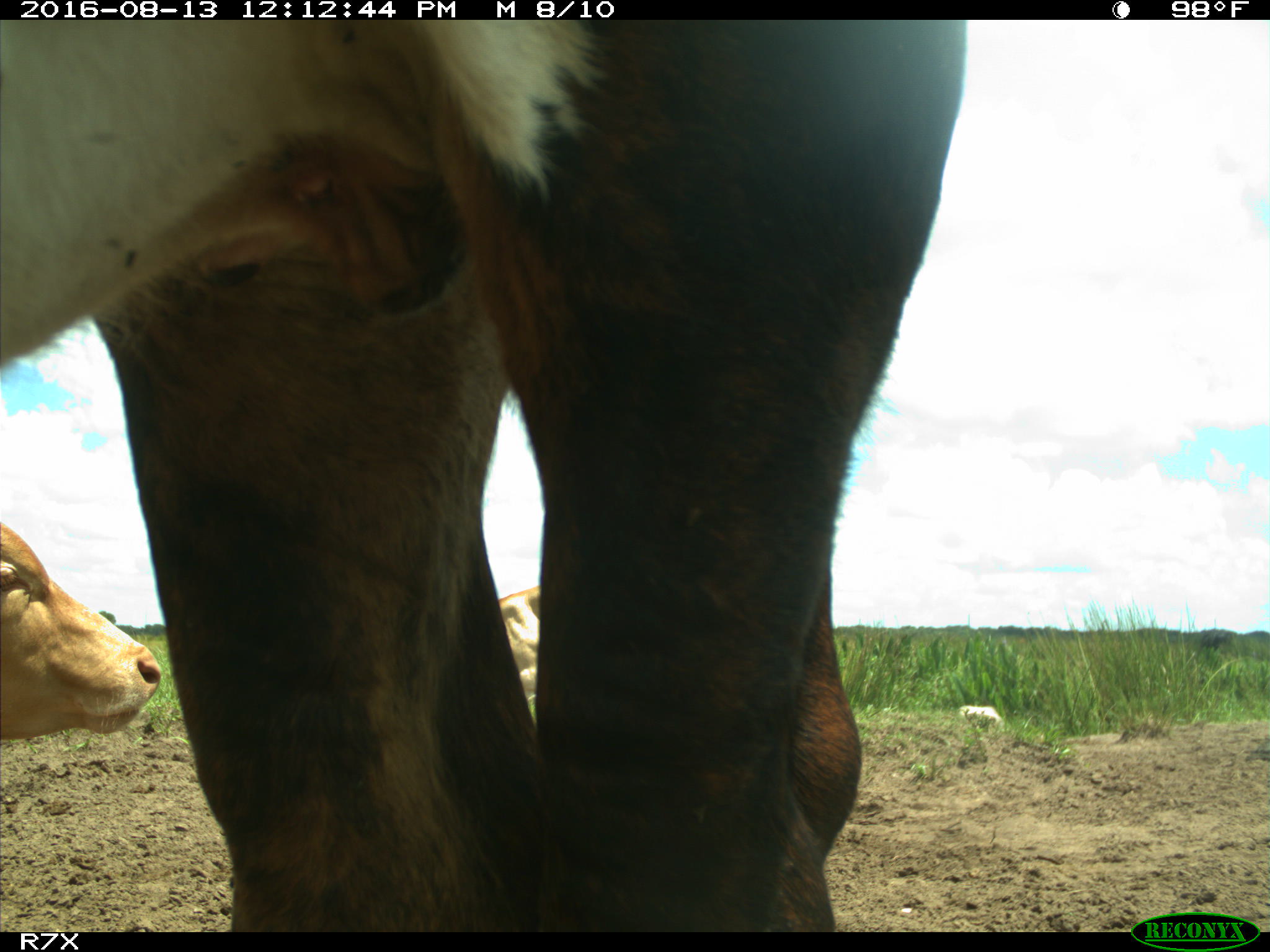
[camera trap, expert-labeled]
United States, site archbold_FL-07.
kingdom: Animalia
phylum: Chordata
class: Mammalia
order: Artiodactyla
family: Bovidae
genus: Bos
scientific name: Bos taurus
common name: domestic cow